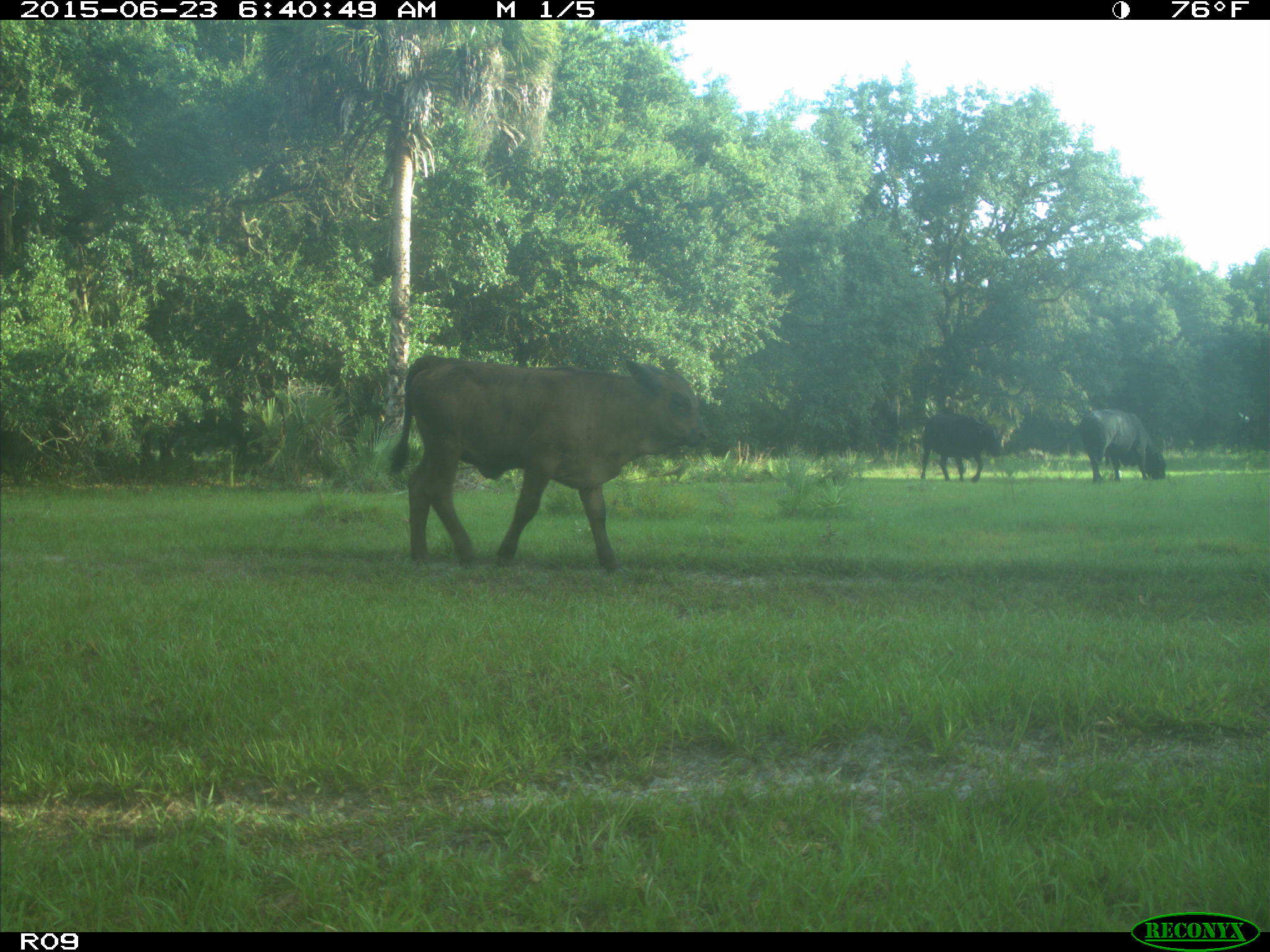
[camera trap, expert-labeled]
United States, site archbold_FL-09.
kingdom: Animalia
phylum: Chordata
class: Mammalia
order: Artiodactyla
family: Bovidae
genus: Bos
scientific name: Bos taurus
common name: domestic cow